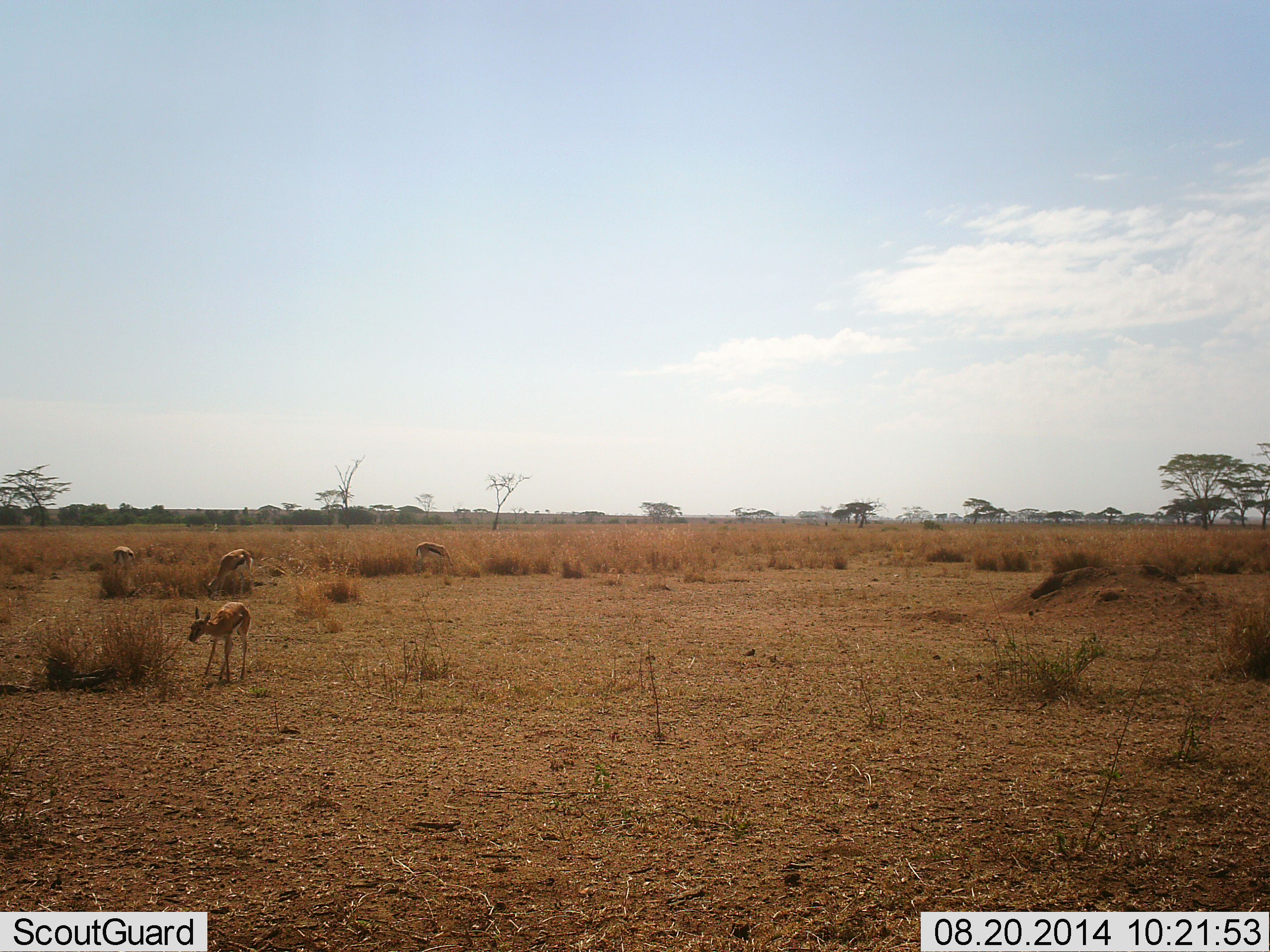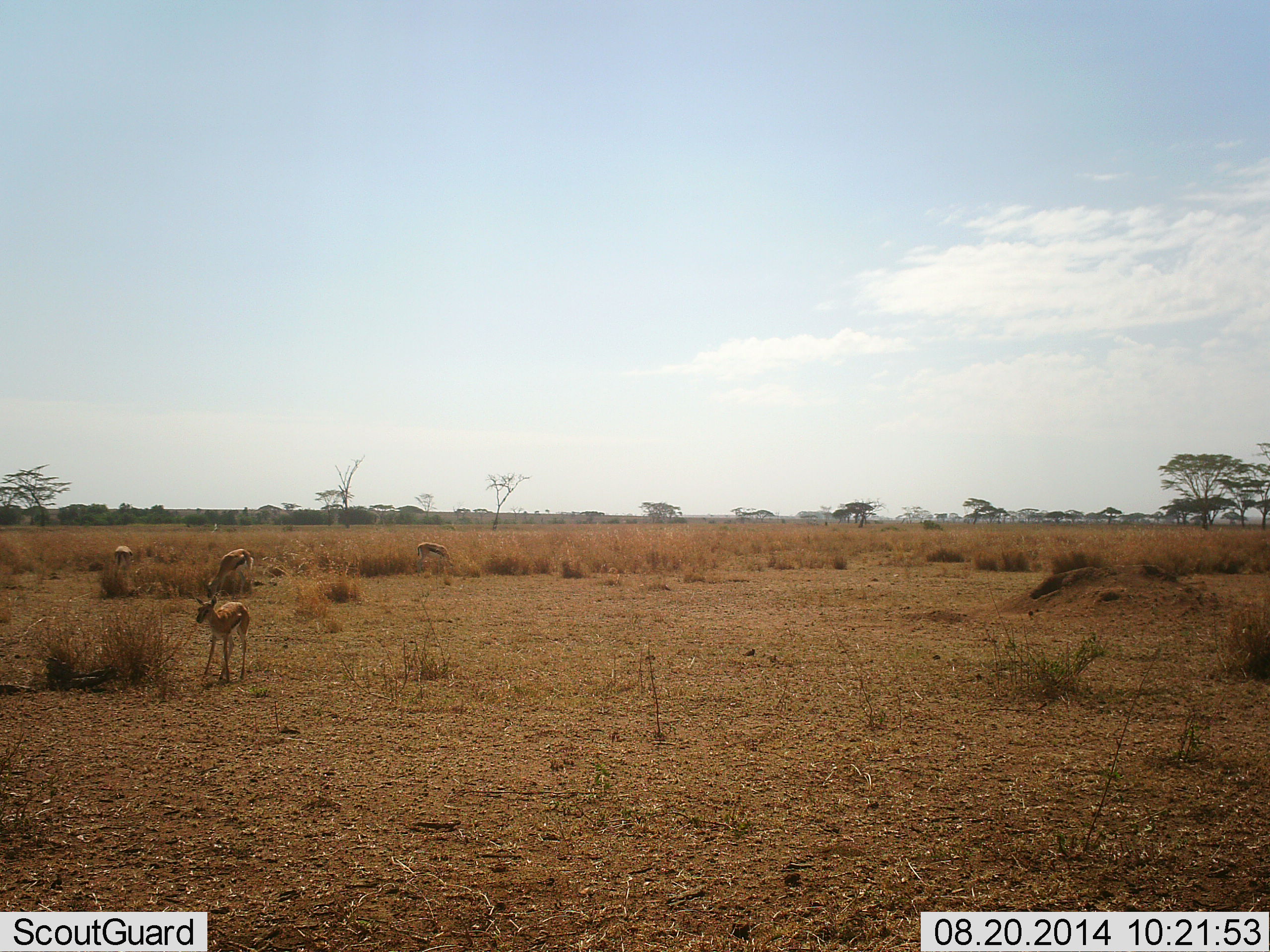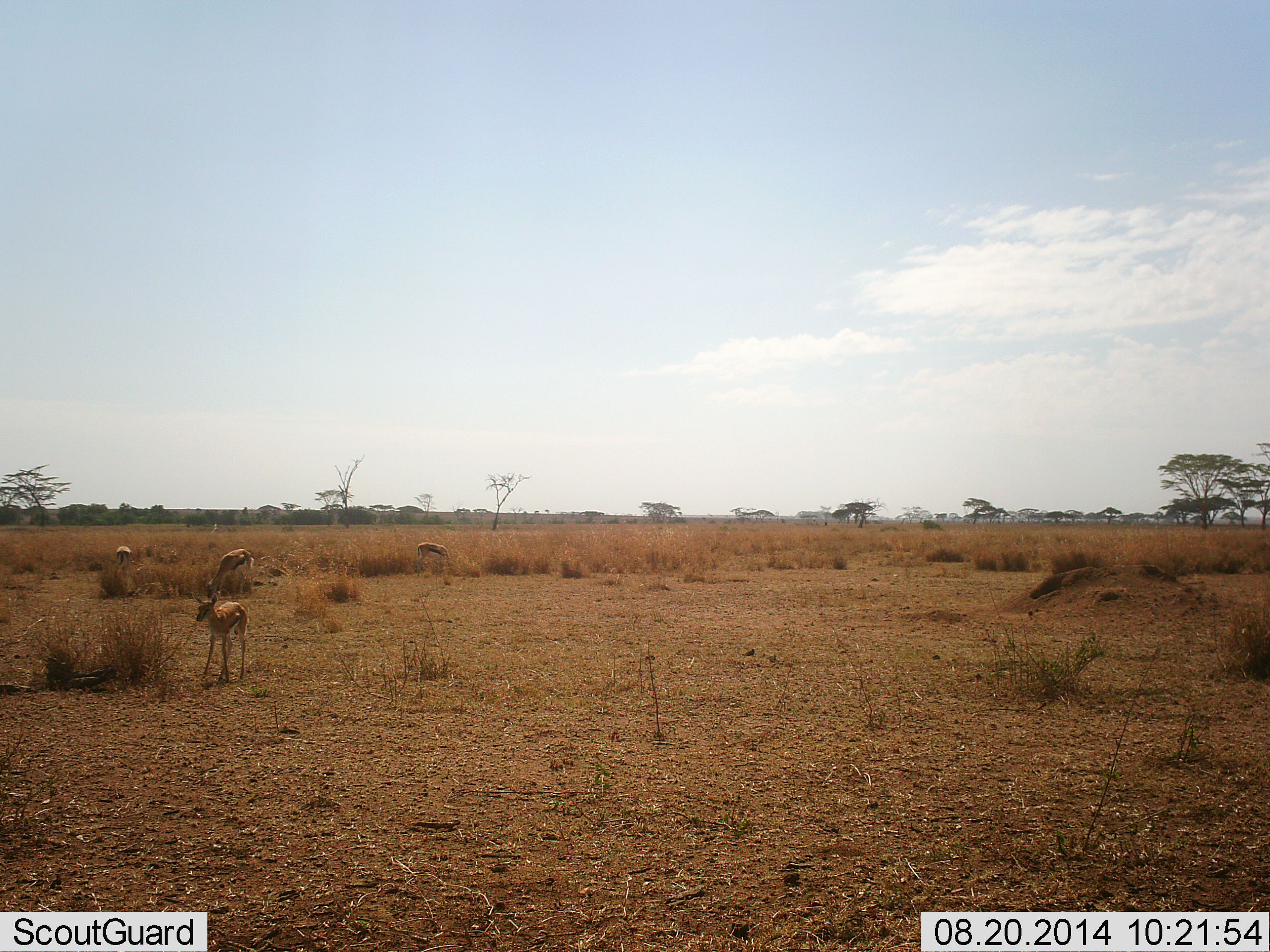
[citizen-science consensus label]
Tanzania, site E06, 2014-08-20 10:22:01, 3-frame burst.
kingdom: Animalia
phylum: Chordata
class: Mammalia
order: Artiodactyla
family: Bovidae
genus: Eudorcas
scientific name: Eudorcas thomsonii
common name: thomson's gazelle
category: gazellethomsons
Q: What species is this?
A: Gazellethomsons (thomson's gazelle) (Eudorcas thomsonii).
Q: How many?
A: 4.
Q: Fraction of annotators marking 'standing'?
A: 70%.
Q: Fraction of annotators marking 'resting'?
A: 0%.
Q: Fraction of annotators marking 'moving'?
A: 20%.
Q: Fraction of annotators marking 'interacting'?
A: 0%.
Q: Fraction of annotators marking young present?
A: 60%.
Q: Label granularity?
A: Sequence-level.